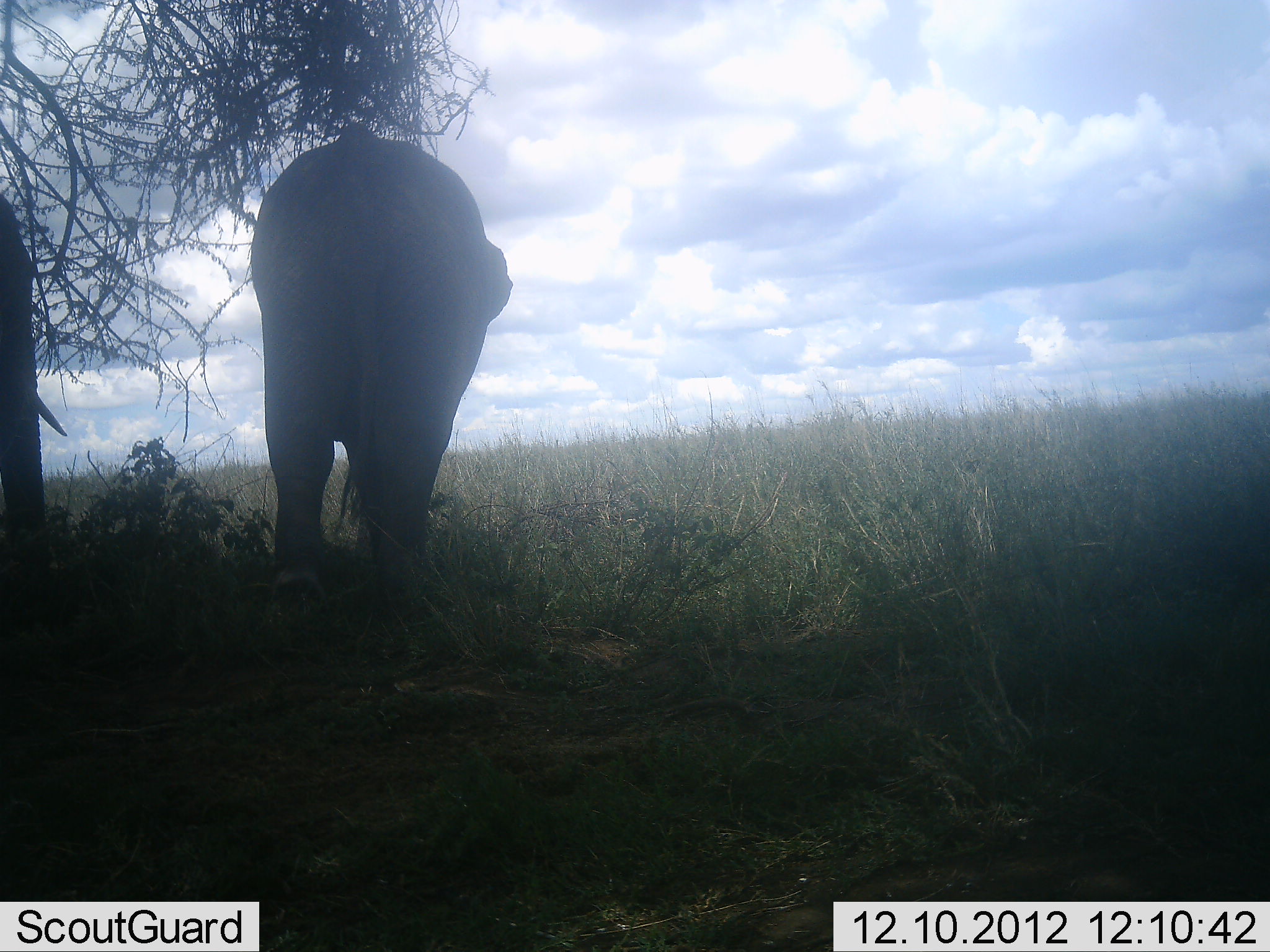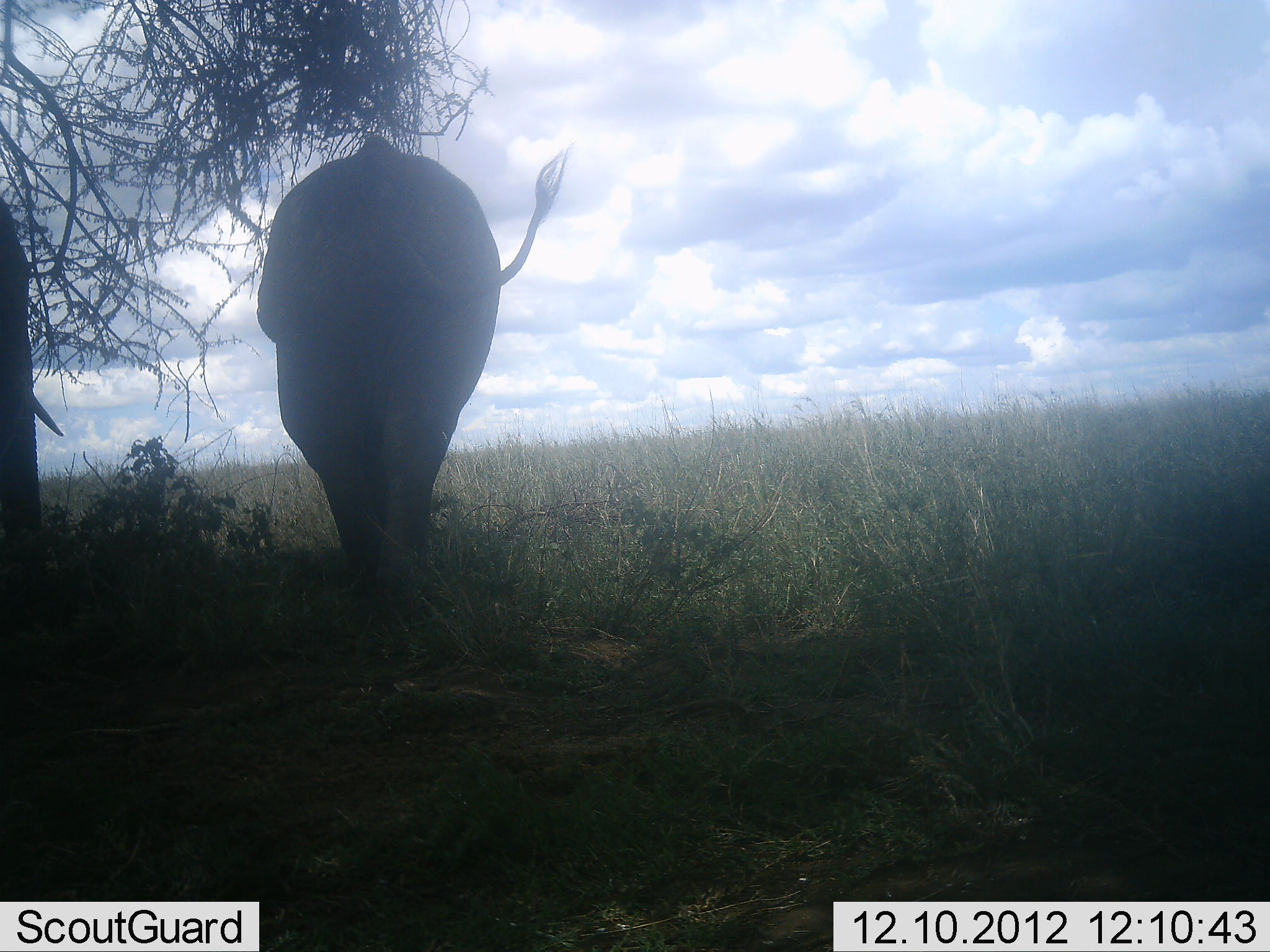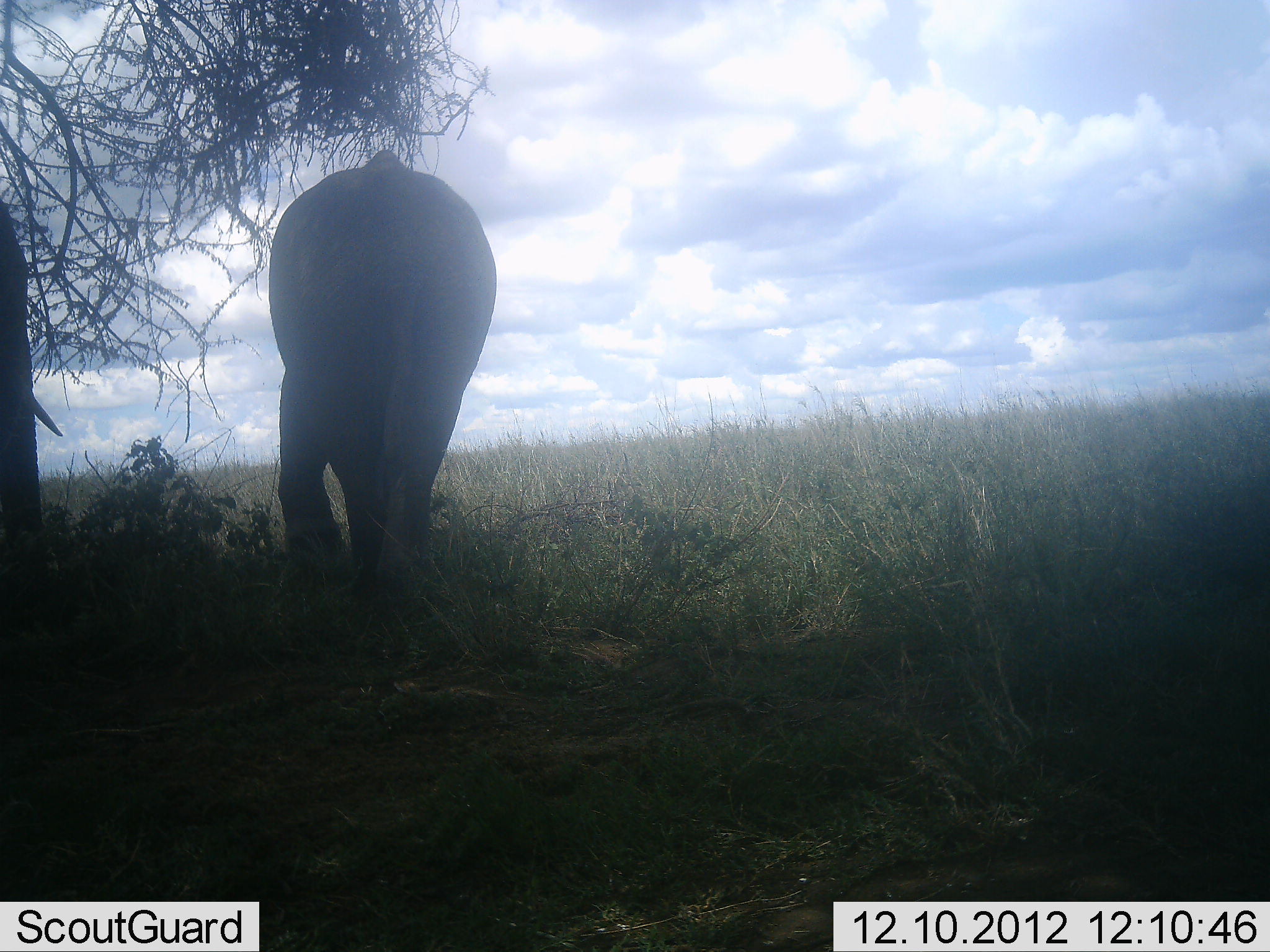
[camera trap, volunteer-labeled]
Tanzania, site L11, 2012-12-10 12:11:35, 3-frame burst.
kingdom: Animalia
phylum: Chordata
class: Mammalia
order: Proboscidea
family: Elephantidae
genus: Loxodonta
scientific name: Loxodonta africana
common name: african bush elephant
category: elephant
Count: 2.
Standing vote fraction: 60%.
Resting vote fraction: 0%.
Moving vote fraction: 40%.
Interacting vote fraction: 0%.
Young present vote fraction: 0%.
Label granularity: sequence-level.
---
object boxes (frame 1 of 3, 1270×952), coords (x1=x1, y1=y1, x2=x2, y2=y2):
animal: (x1=244, y1=118, x2=516, y2=633); (x1=0, y1=190, x2=68, y2=616)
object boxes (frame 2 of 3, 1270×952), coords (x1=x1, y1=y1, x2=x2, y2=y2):
animal: (x1=255, y1=132, x2=577, y2=617); (x1=0, y1=197, x2=66, y2=668)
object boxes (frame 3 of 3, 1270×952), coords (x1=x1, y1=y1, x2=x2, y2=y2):
animal: (x1=255, y1=145, x2=500, y2=607); (x1=0, y1=201, x2=75, y2=641)